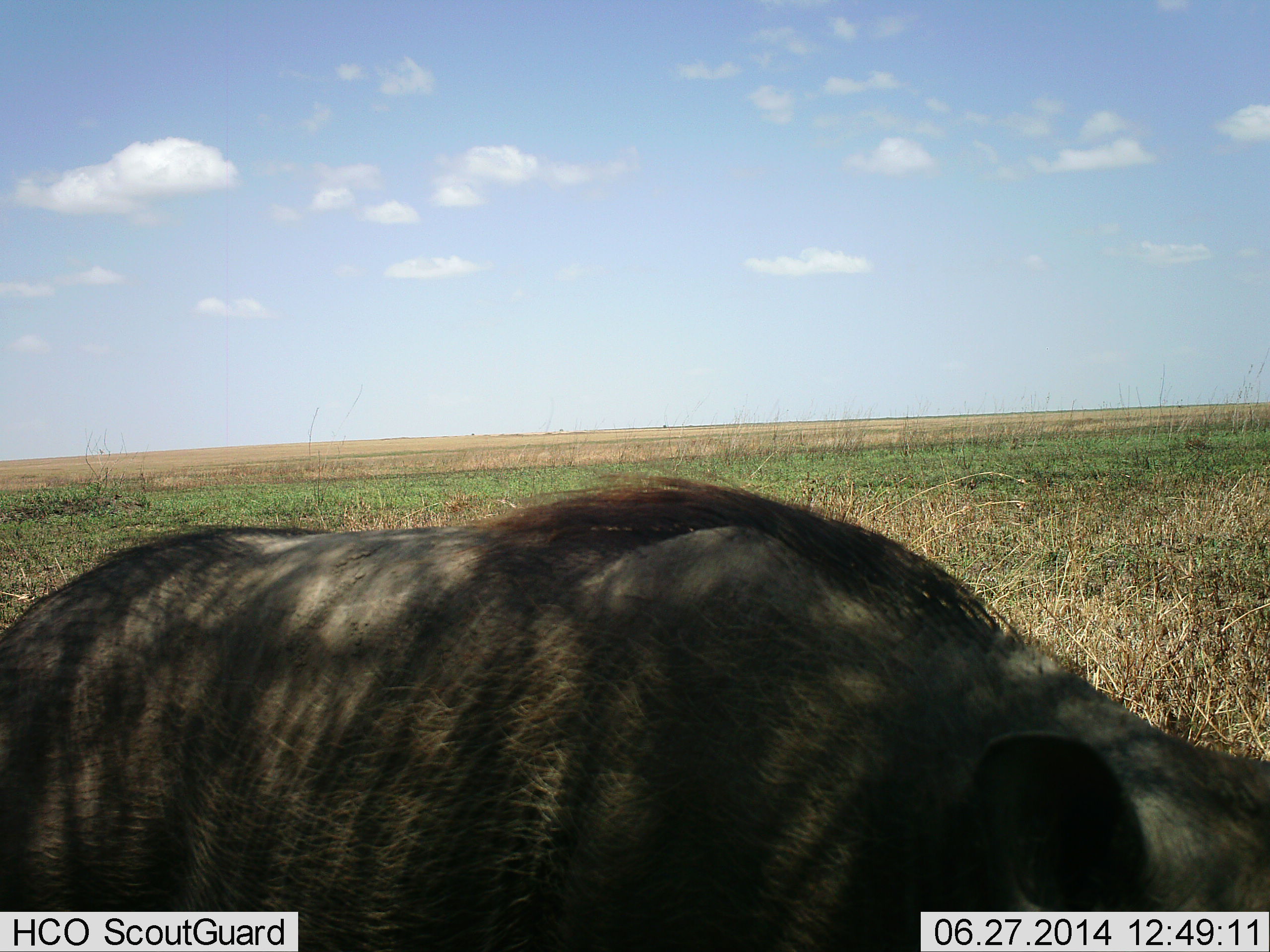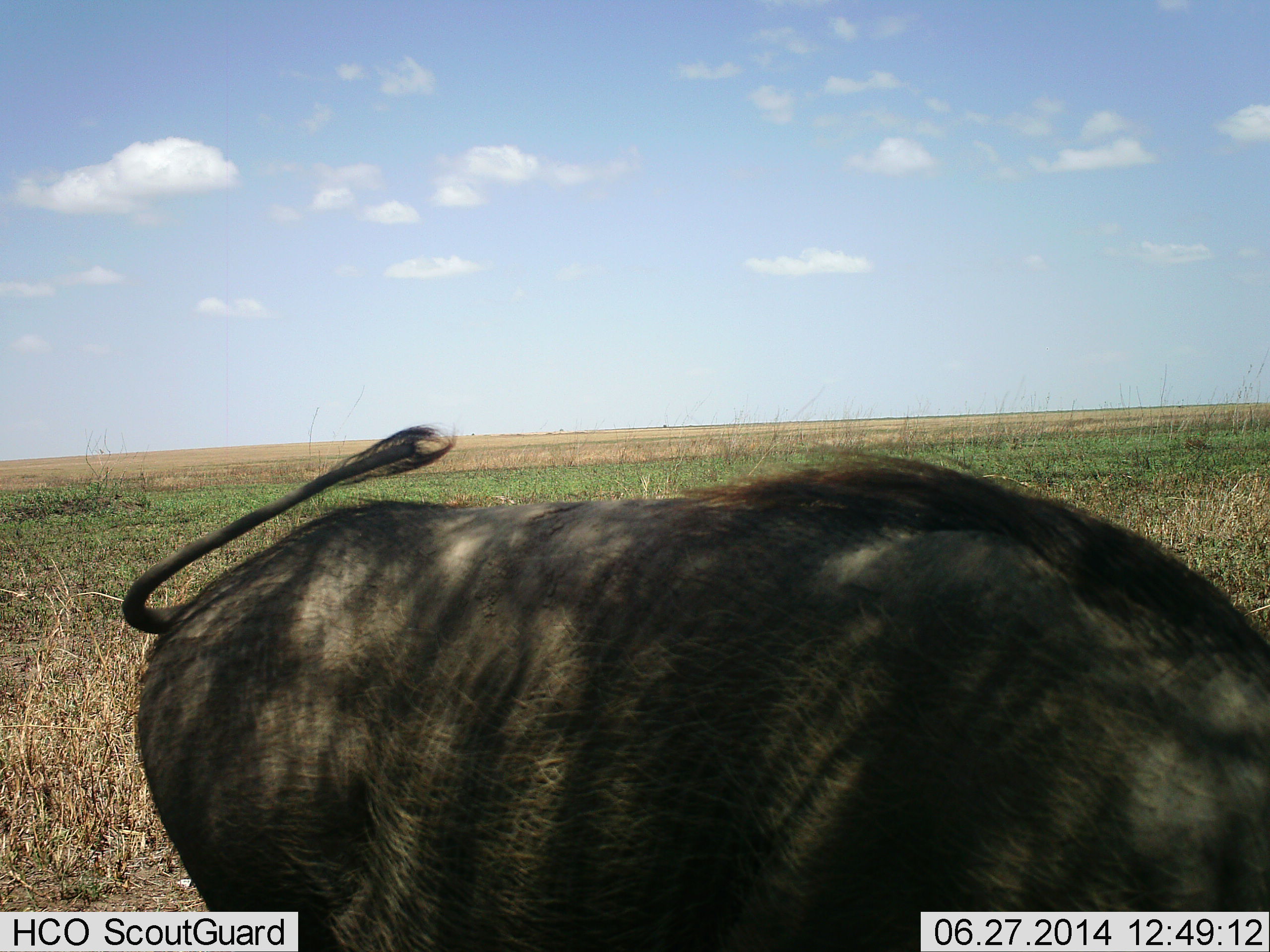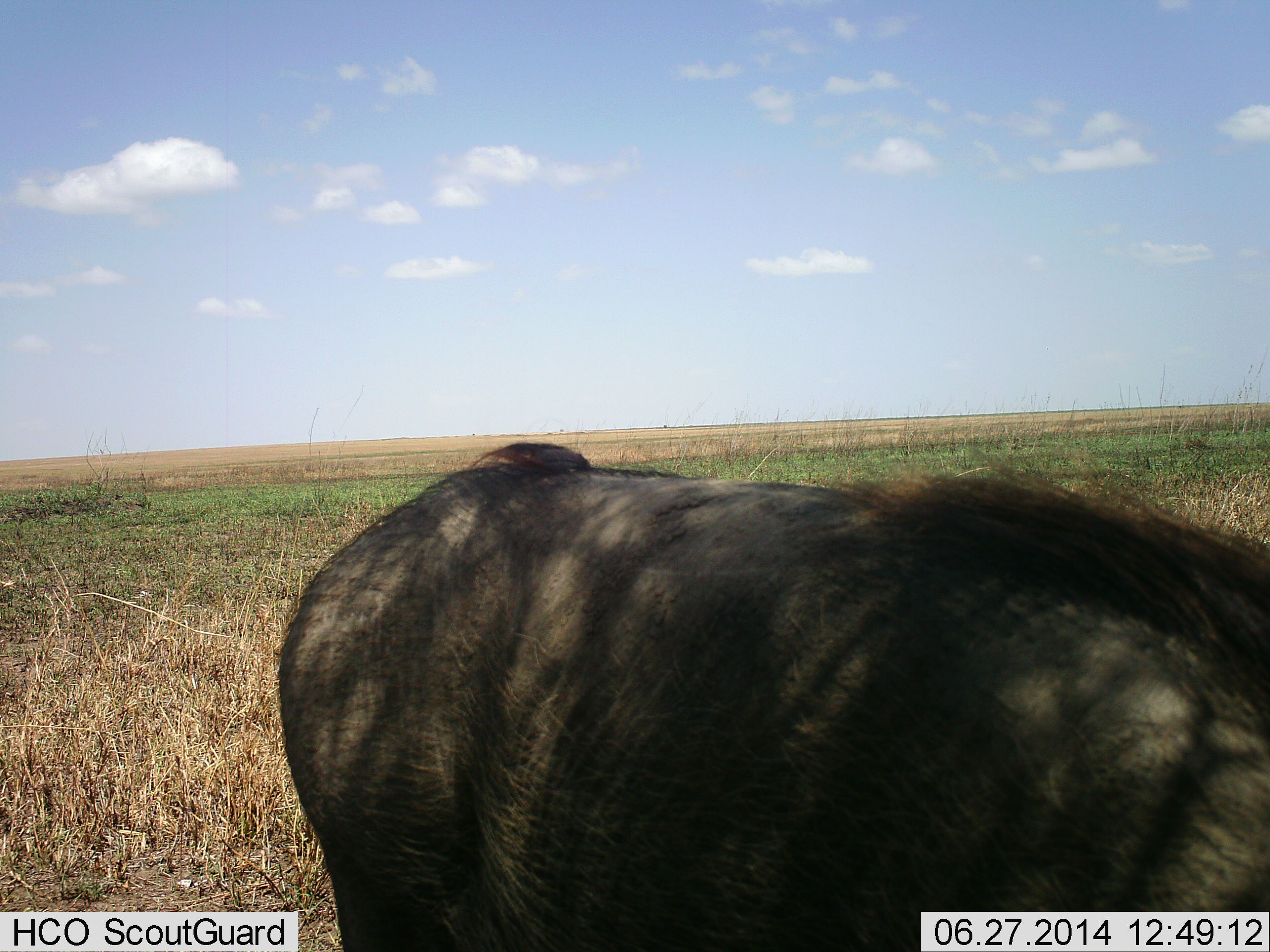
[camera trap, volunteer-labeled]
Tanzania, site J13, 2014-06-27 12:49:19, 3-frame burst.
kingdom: Animalia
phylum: Chordata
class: Mammalia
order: Artiodactyla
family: Suidae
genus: Phacochoerus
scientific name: Phacochoerus africanus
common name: warthog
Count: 1.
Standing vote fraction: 40%.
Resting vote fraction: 0%.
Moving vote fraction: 50%.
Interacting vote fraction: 0%.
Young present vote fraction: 0%.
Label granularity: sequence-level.